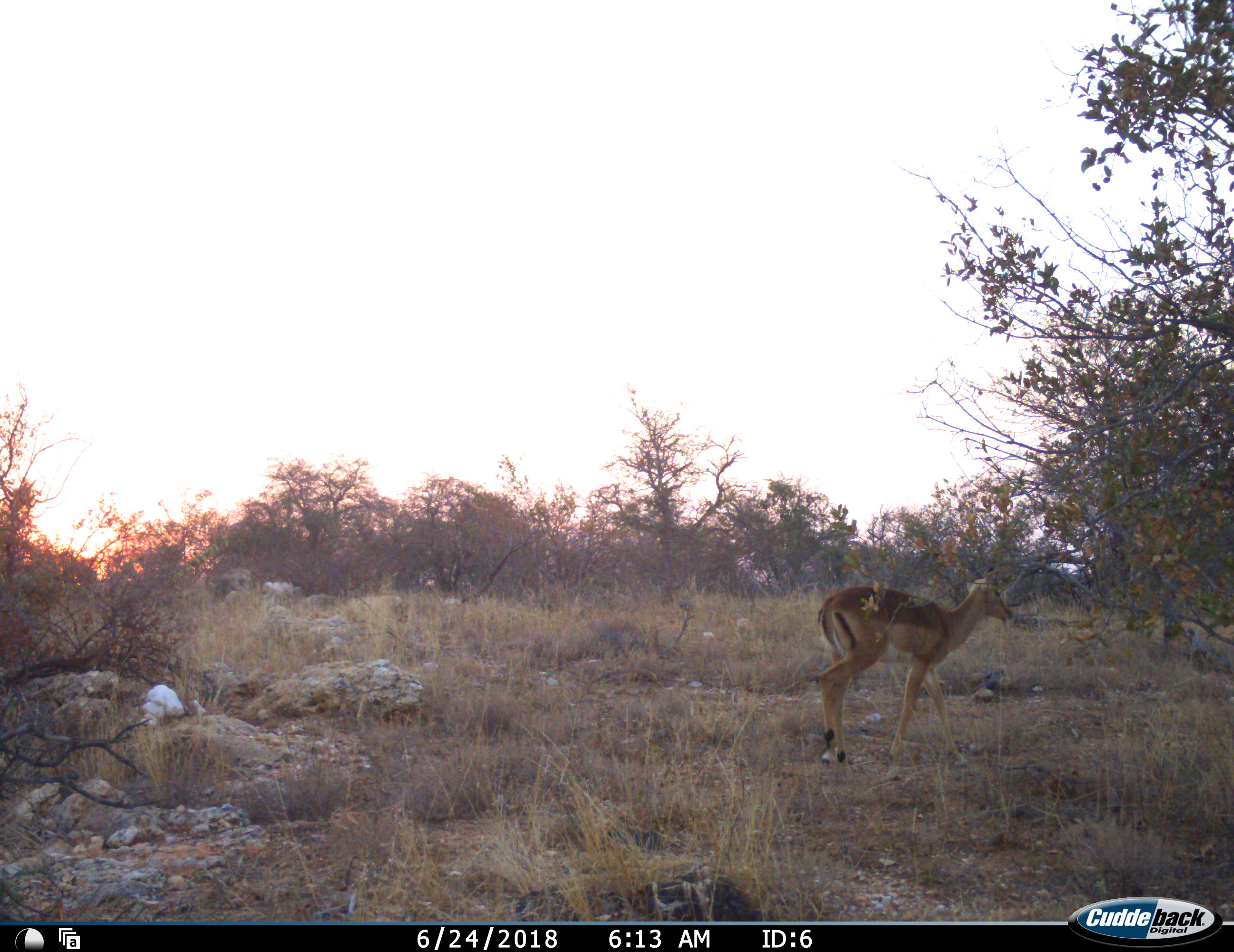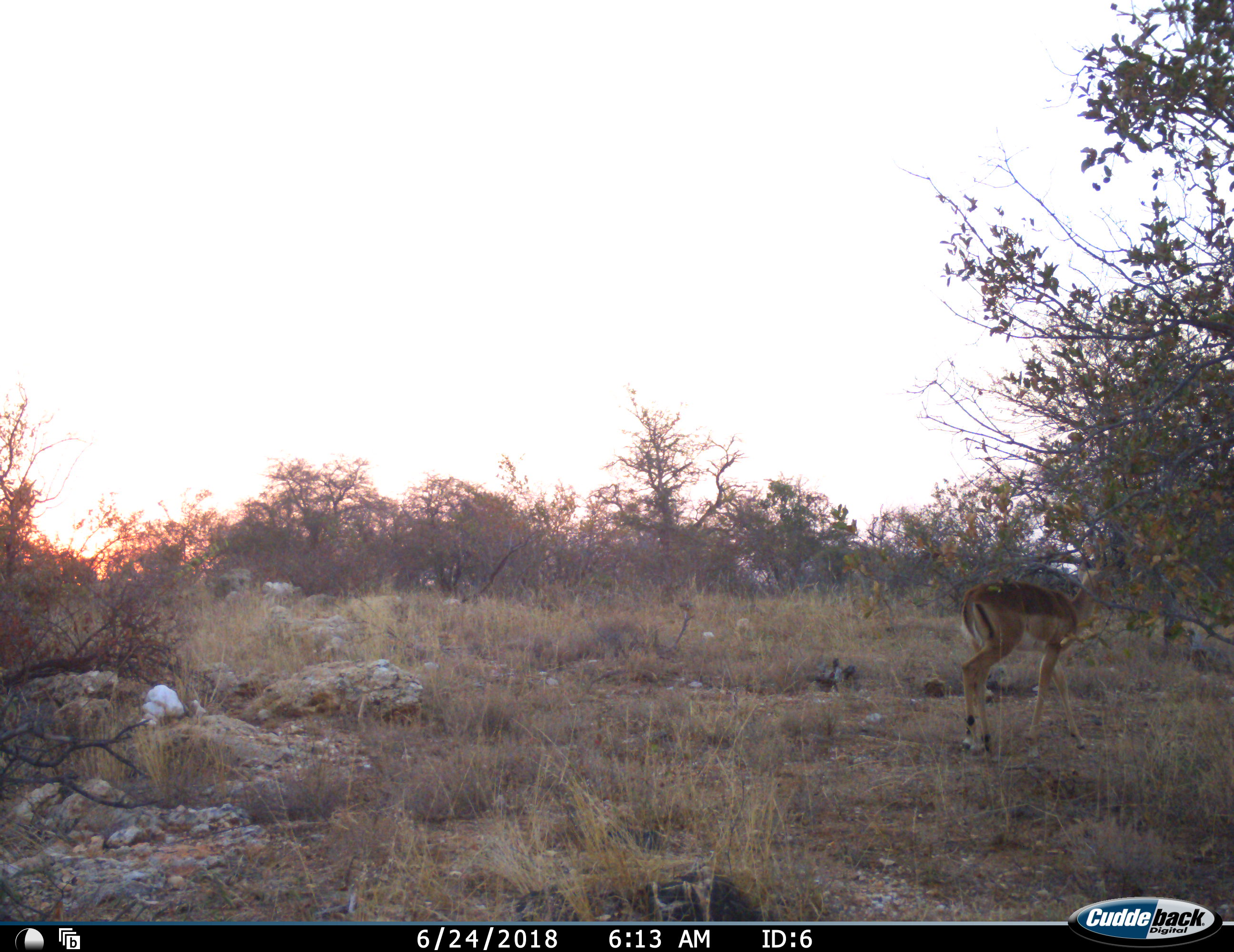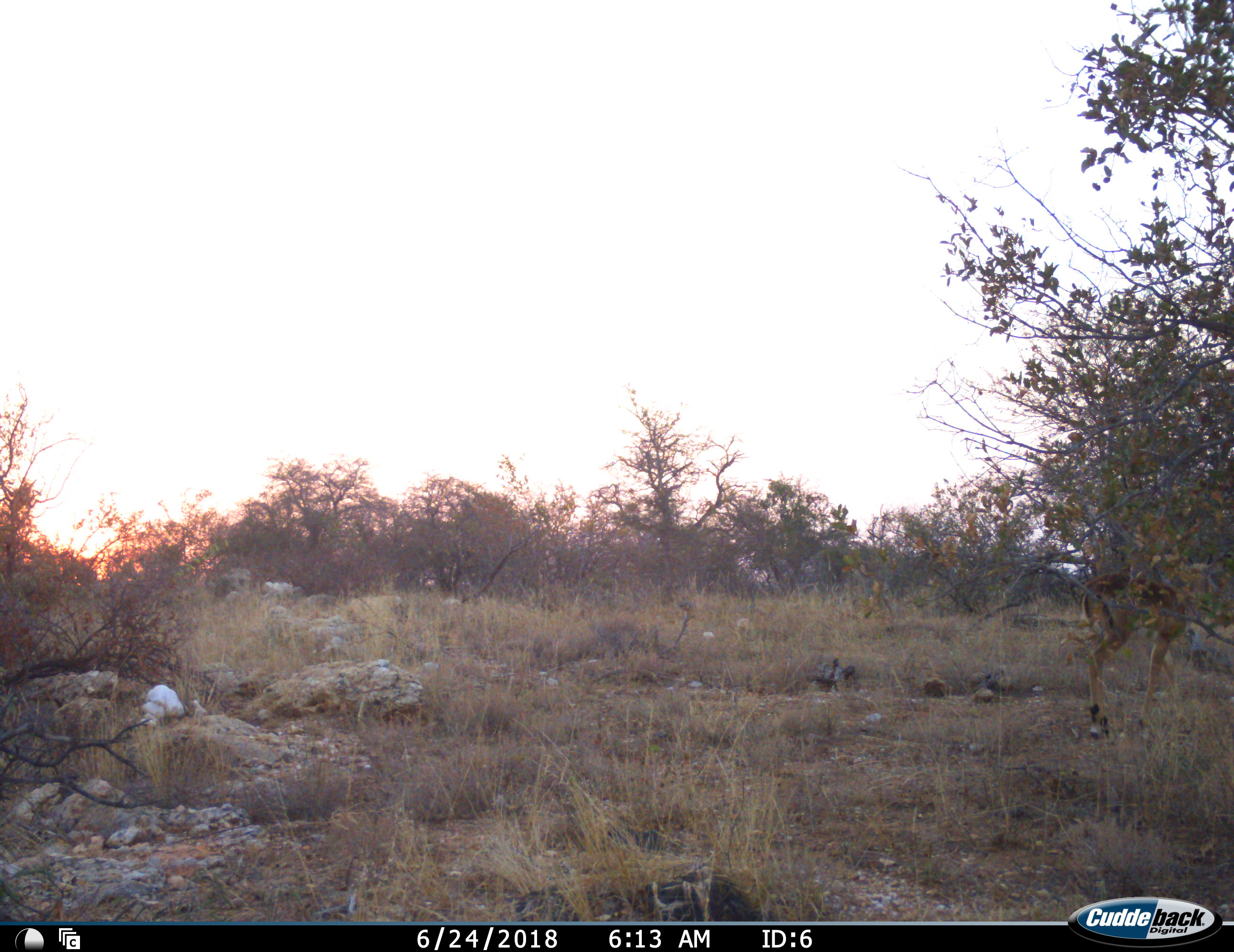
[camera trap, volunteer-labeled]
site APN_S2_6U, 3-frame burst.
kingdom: Animalia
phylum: Chordata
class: Mammalia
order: Artiodactyla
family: Bovidae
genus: Aepyceros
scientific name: Aepyceros melampus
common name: impala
Impala (Aepyceros melampus), count 1. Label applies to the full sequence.